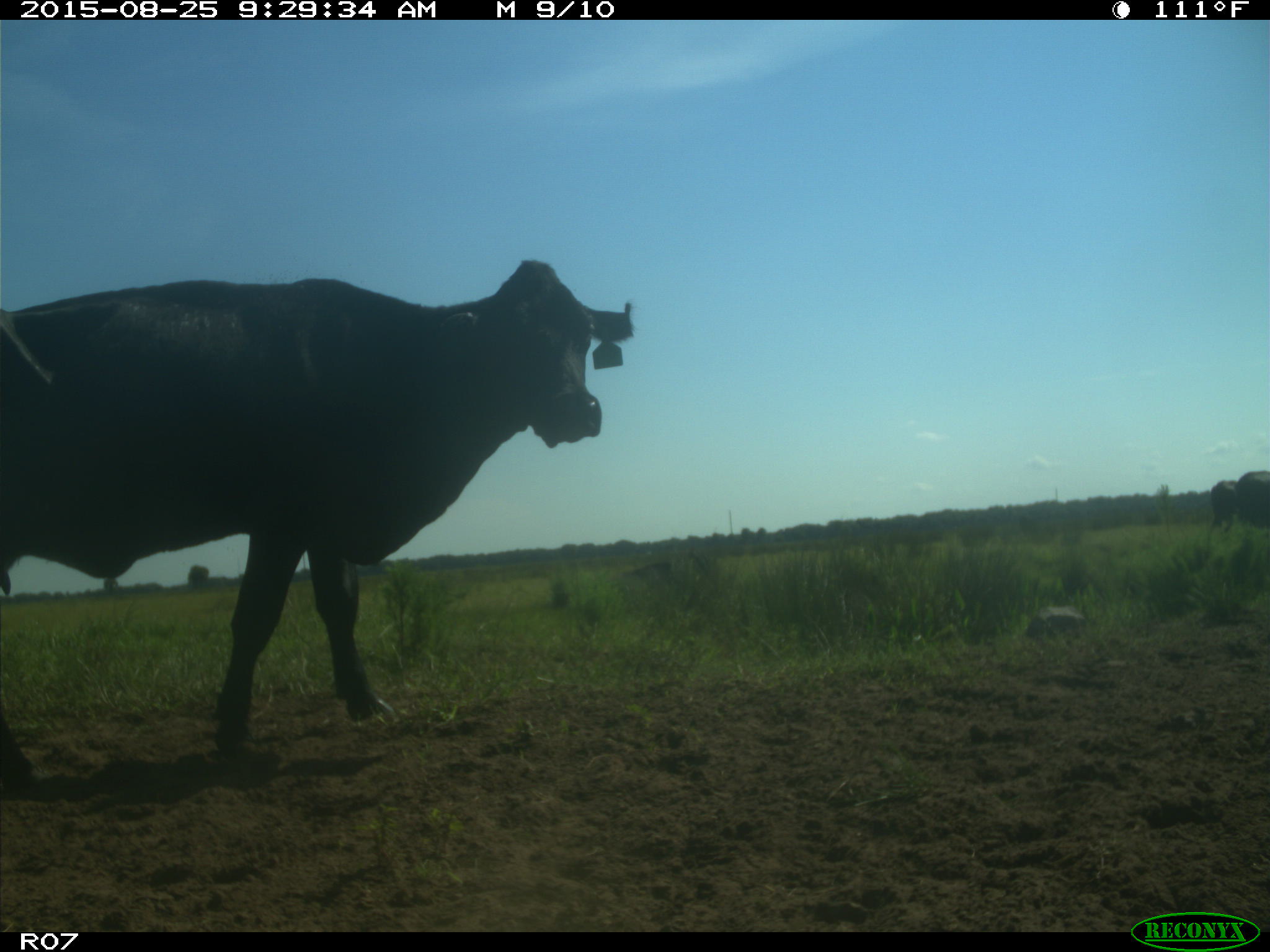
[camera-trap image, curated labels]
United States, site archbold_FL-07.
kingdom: Animalia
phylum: Chordata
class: Mammalia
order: Artiodactyla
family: Bovidae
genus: Bos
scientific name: Bos taurus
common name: domestic cow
Bos taurus (domestic cow).